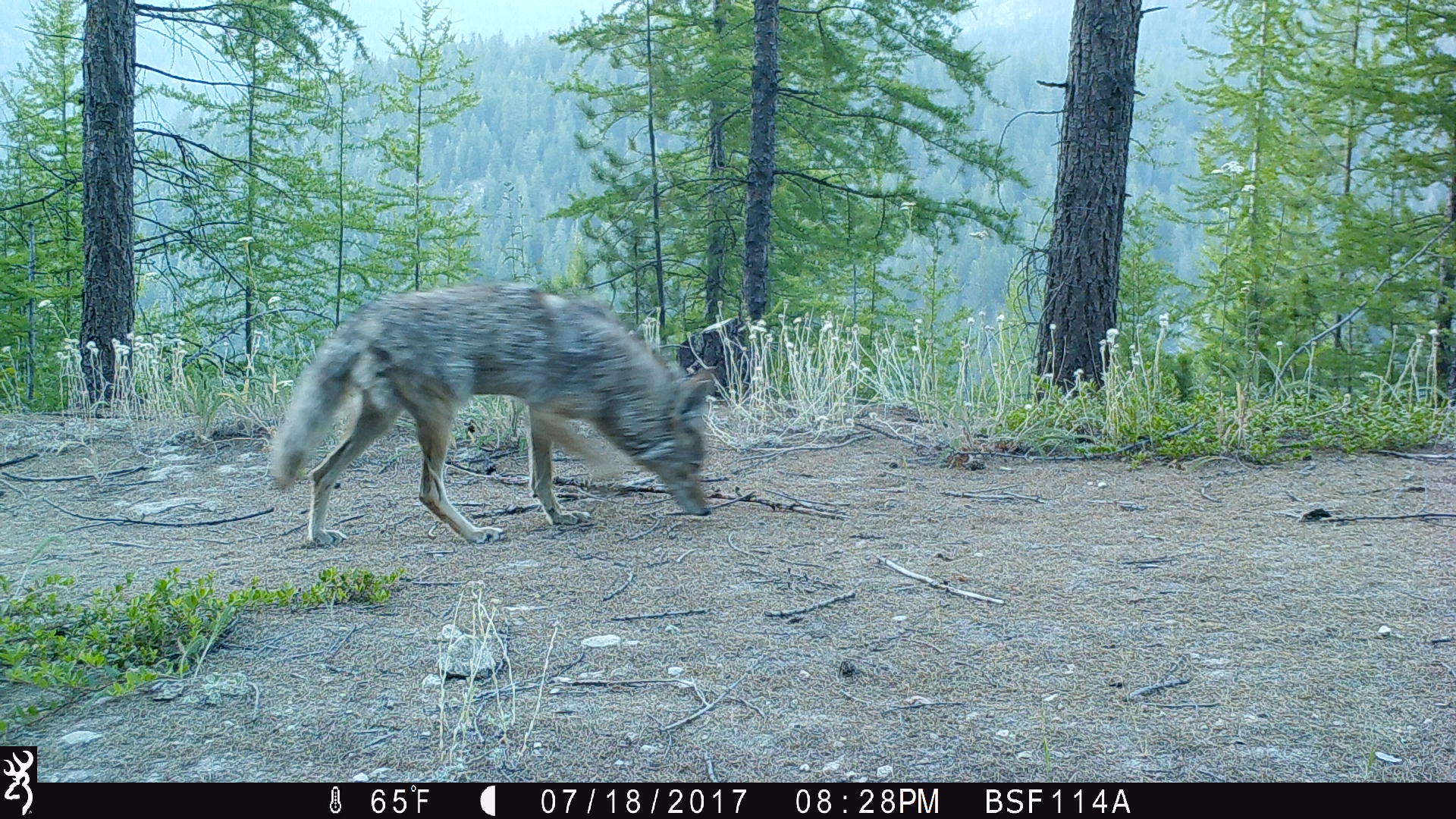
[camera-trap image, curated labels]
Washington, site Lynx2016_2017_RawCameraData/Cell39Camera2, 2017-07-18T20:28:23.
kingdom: Animalia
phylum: Chordata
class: Mammalia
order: Carnivora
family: Canidae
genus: Canis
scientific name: Canis latrans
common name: coyote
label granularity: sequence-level